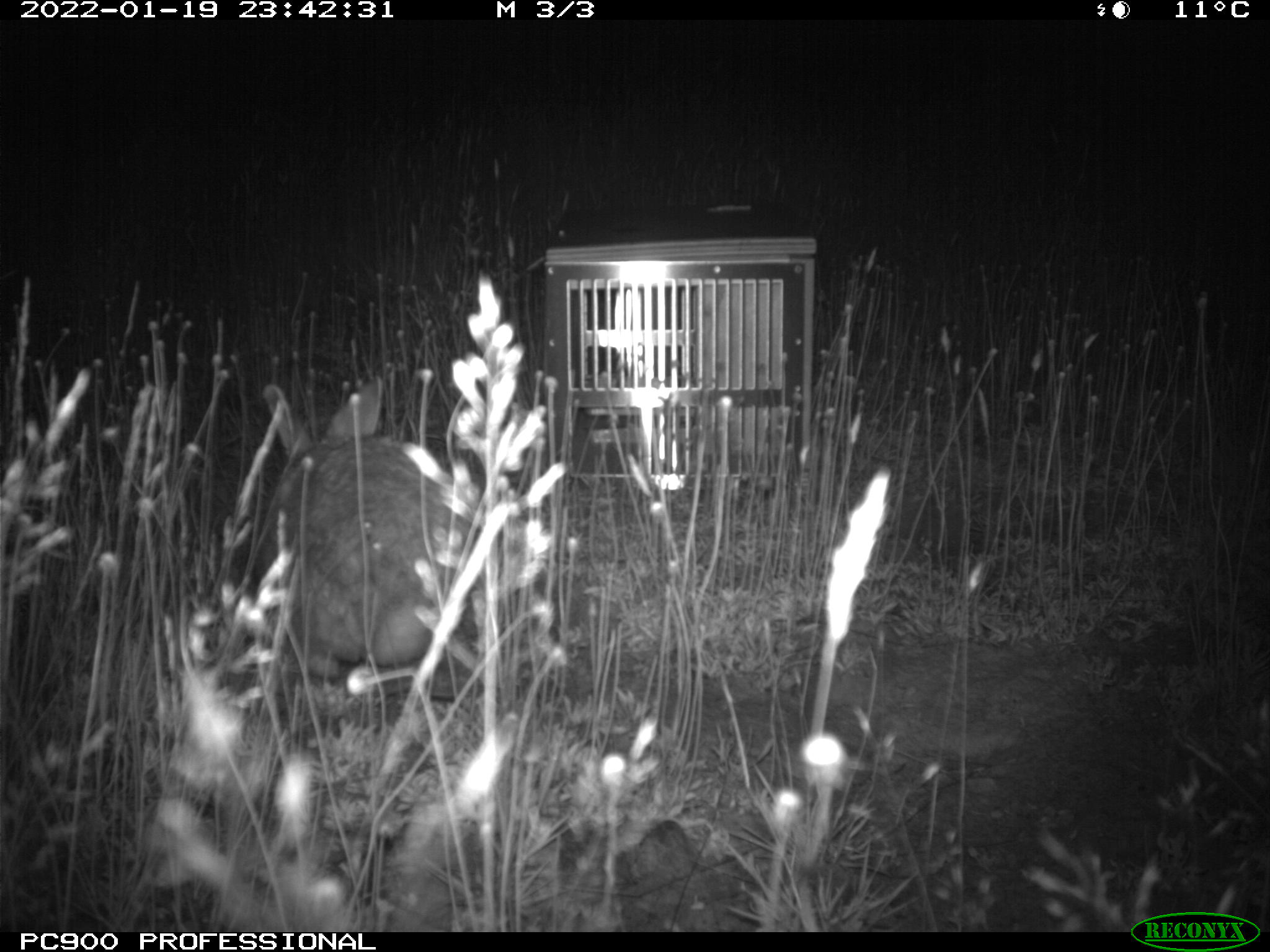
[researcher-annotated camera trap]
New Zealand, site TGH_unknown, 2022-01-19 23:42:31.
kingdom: Animalia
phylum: Chordata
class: Mammalia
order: Lagomorpha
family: Leporidae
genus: Oryctolagus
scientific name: Oryctolagus cuniculus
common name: european rabbit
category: rabbit